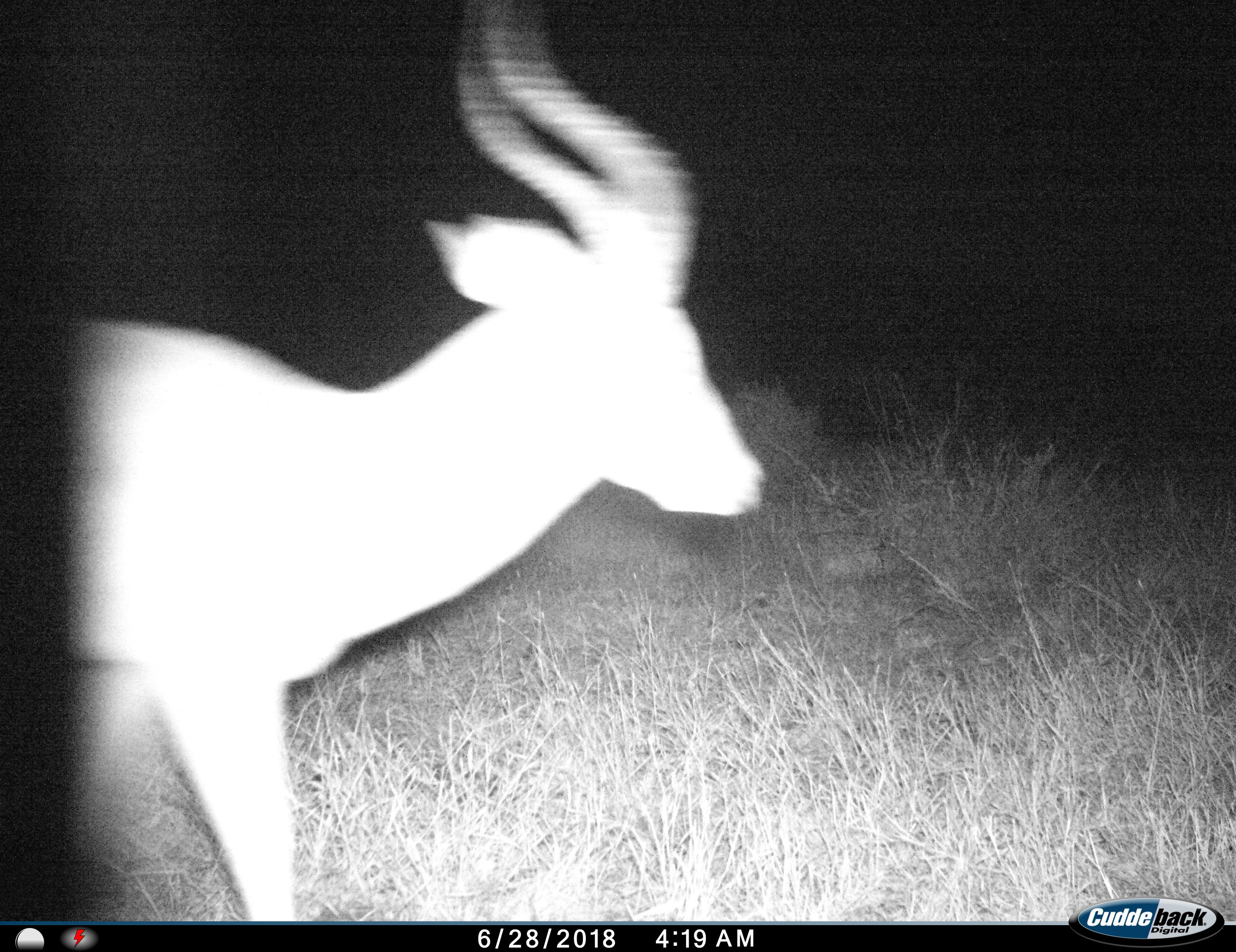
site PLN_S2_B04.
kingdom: Animalia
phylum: Chordata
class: Mammalia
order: Artiodactyla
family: Bovidae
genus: Aepyceros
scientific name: Aepyceros melampus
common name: impala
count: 1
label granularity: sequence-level